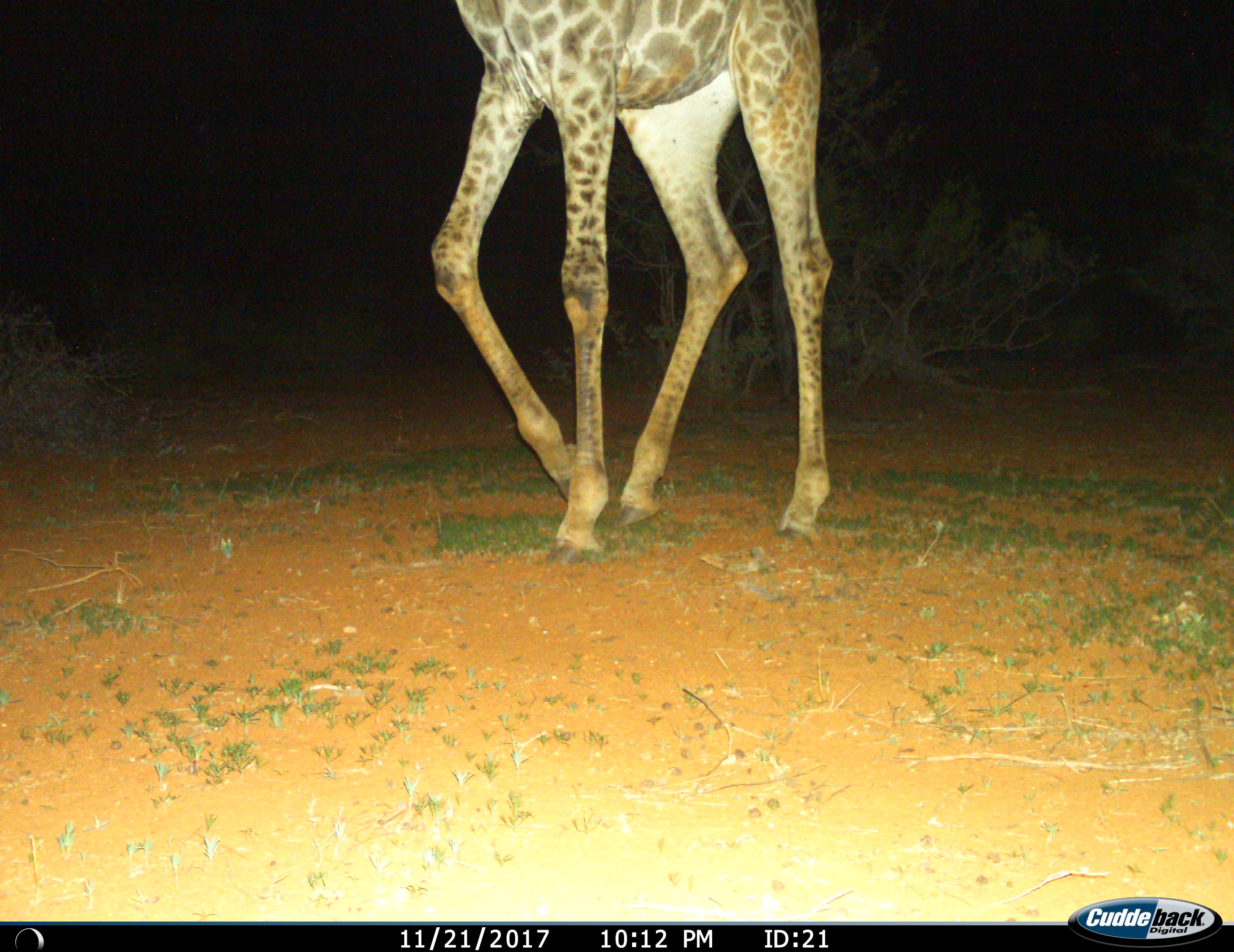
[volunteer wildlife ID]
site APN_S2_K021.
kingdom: Animalia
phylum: Chordata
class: Mammalia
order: Artiodactyla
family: Giraffidae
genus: Giraffa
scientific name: Giraffa camelopardalis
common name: giraffe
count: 1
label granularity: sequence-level